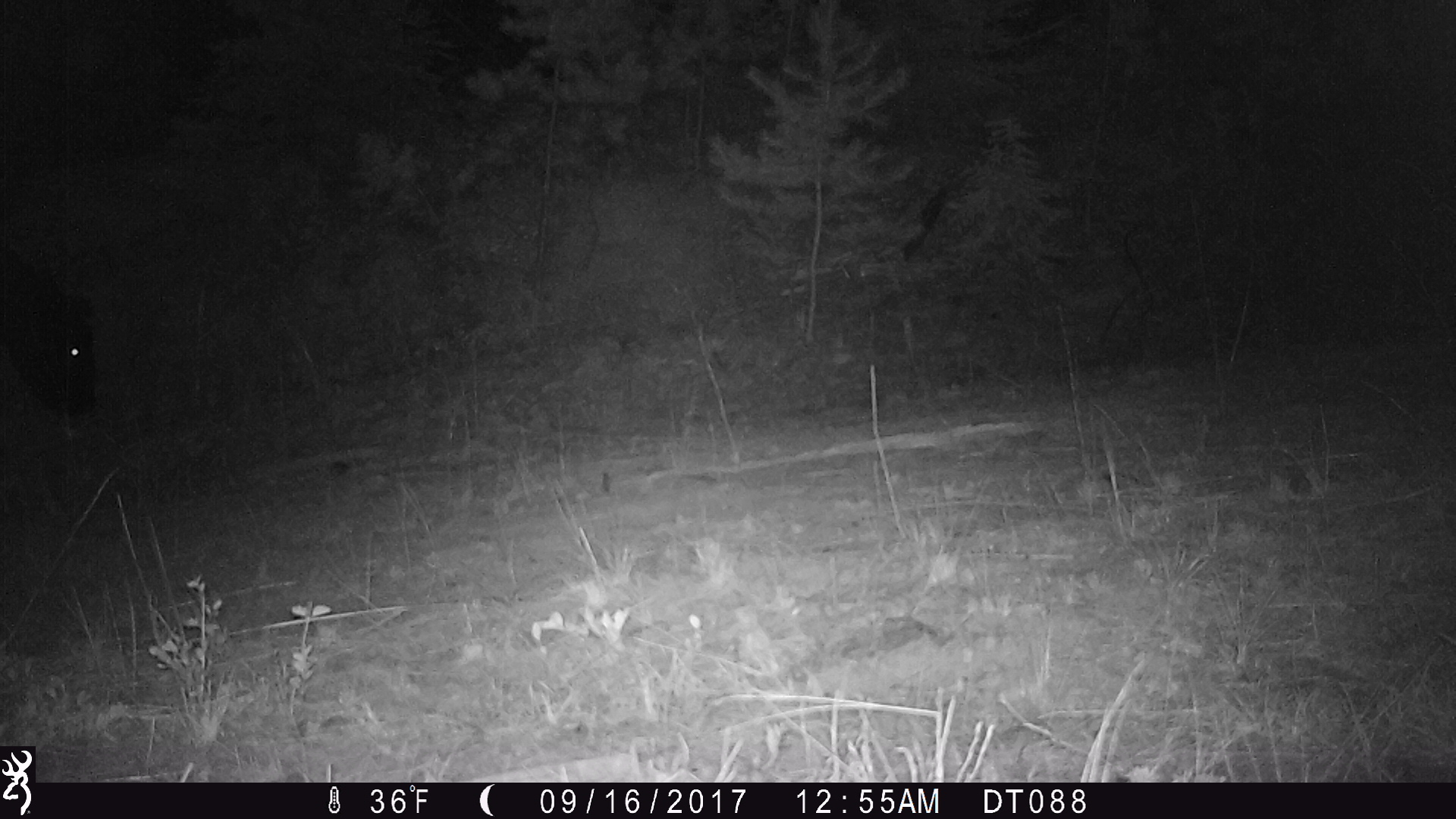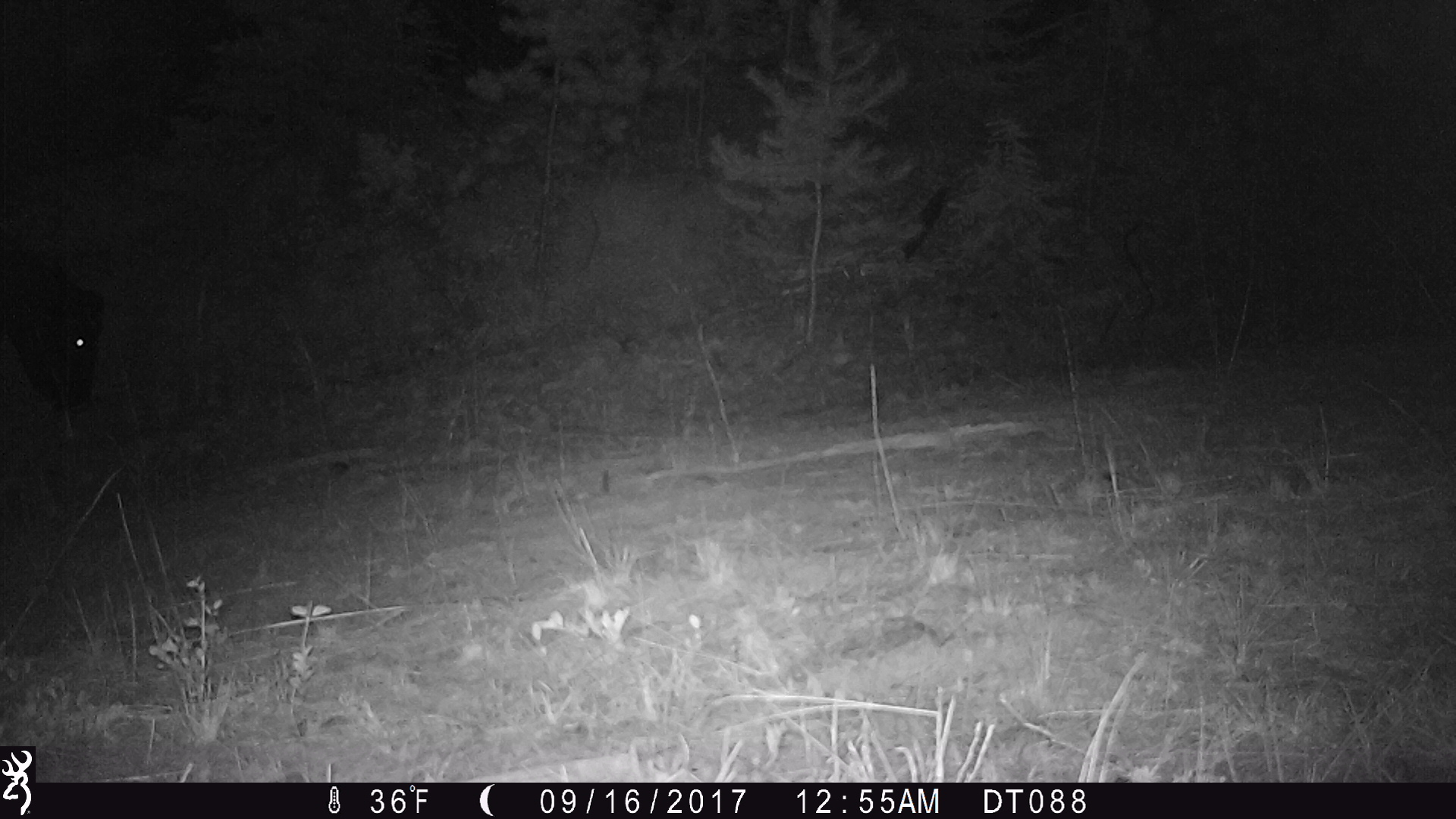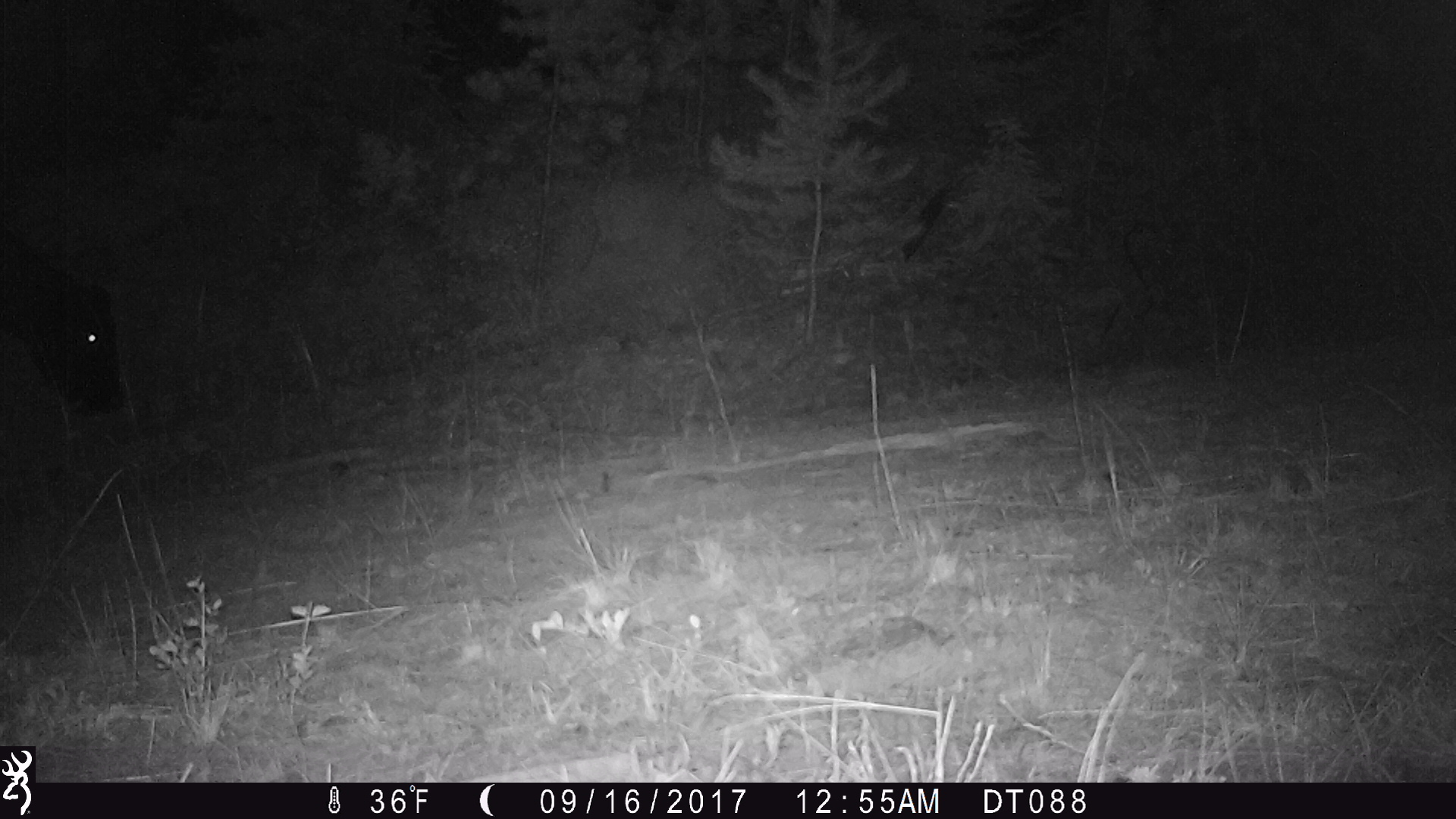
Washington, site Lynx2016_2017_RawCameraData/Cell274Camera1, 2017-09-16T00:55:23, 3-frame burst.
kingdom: Animalia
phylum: Chordata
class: Mammalia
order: Artiodactyla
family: Bovidae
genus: Bos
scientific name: Bos taurus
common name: domestic cattle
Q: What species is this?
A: Domestic cattle (Bos taurus).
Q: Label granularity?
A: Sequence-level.